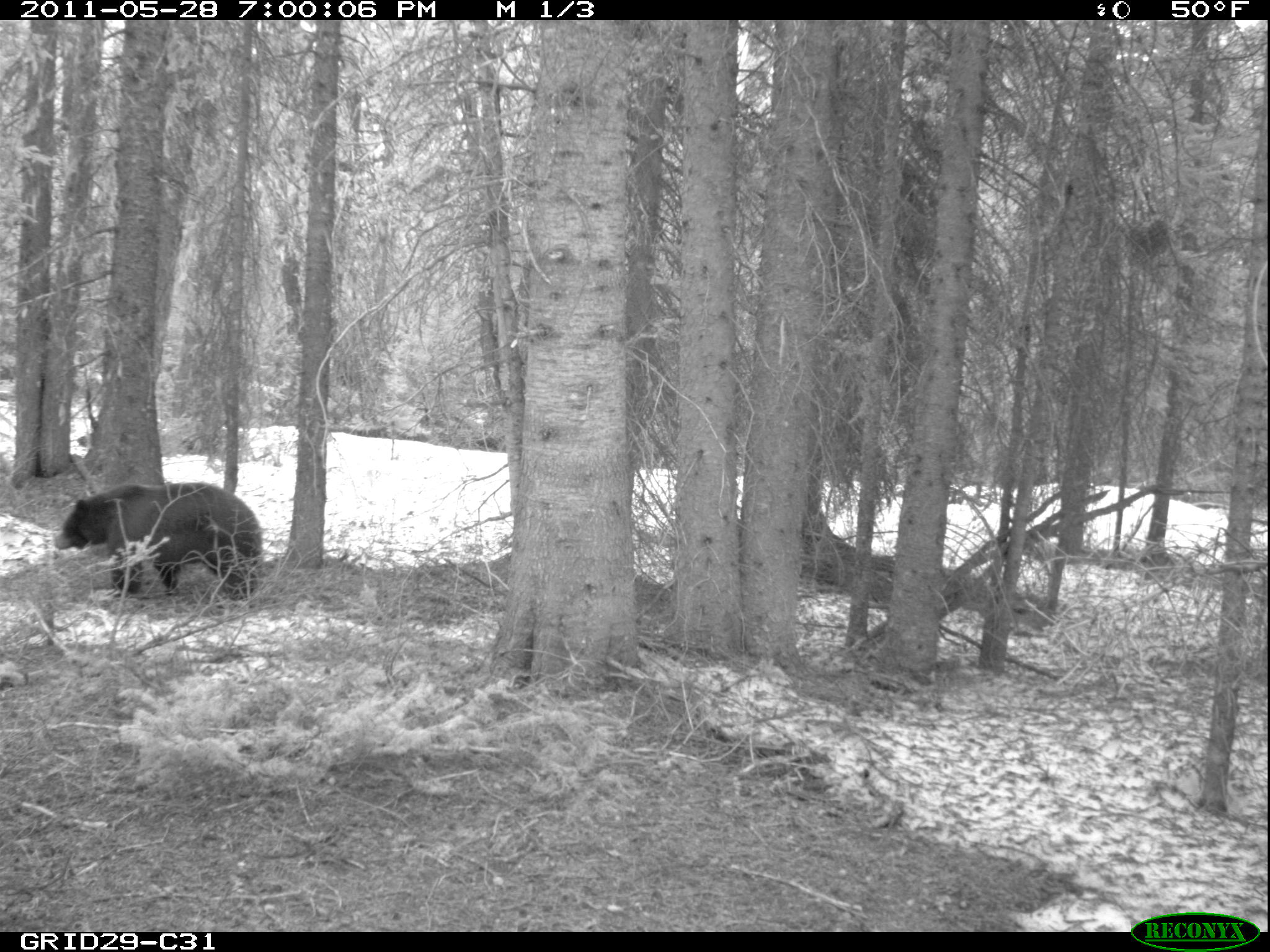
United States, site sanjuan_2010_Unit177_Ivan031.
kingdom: Animalia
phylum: Chordata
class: Mammalia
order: Carnivora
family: Ursidae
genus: Ursus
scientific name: Ursus americanus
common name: american black bear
Ursus americanus (american black bear).